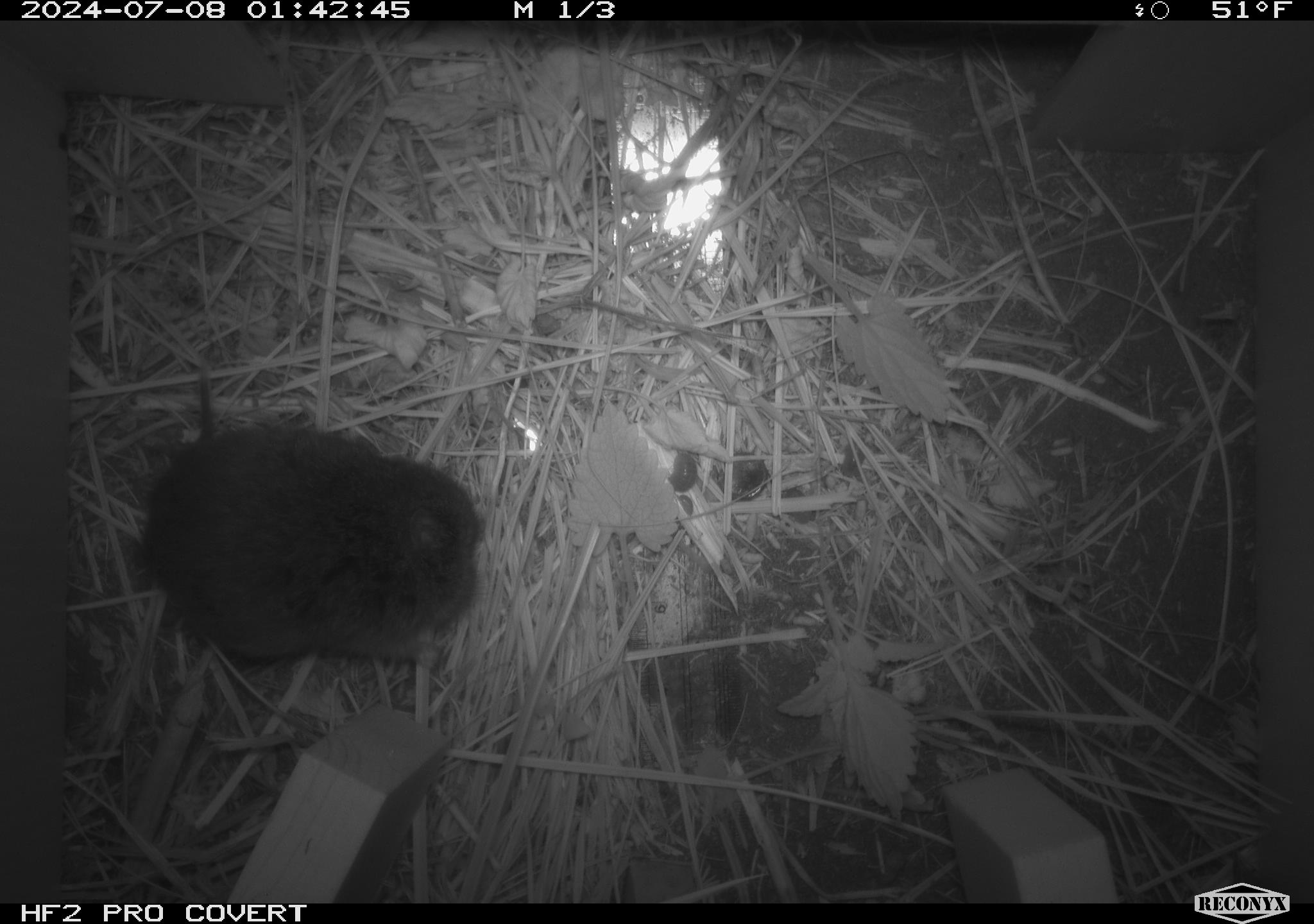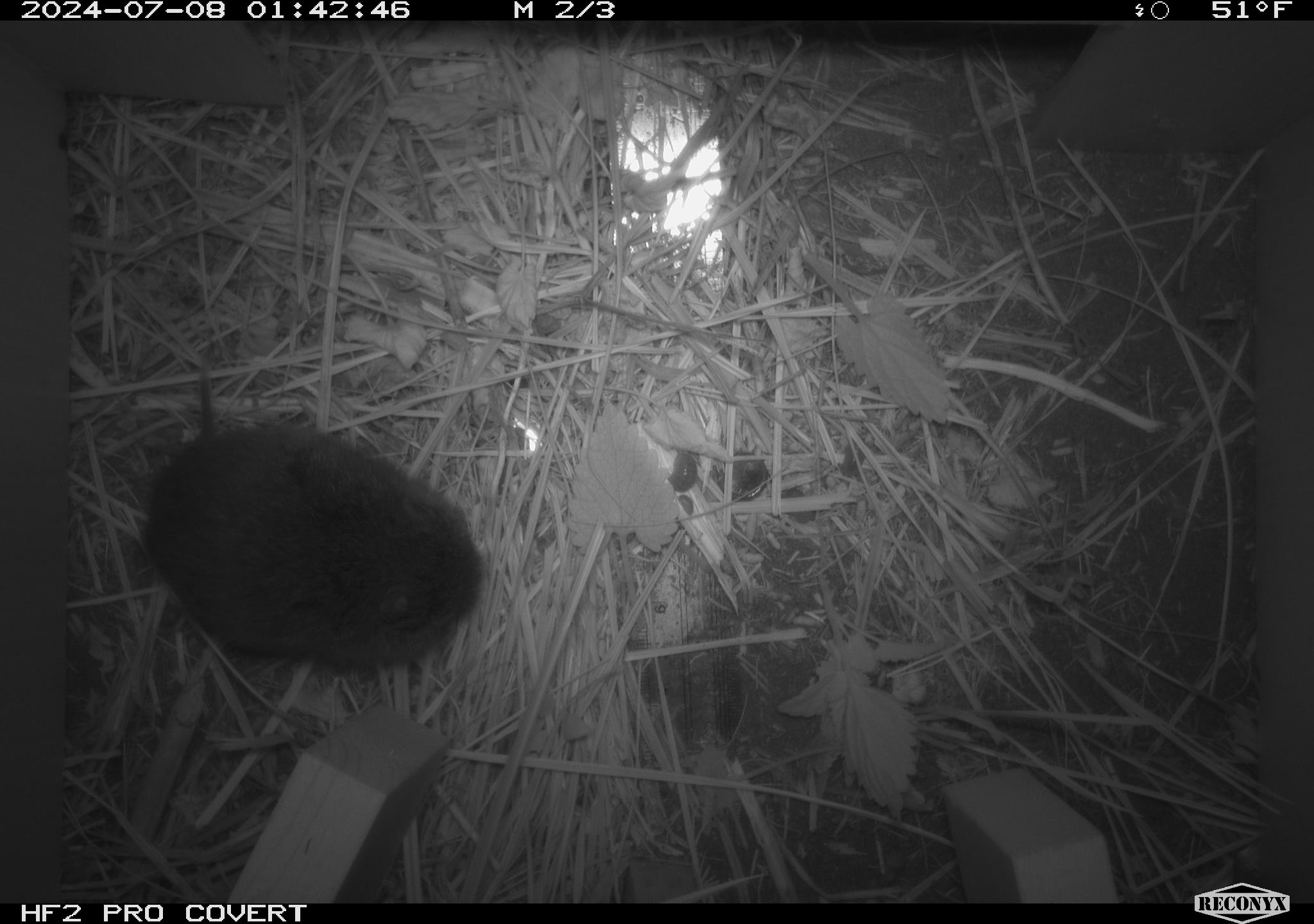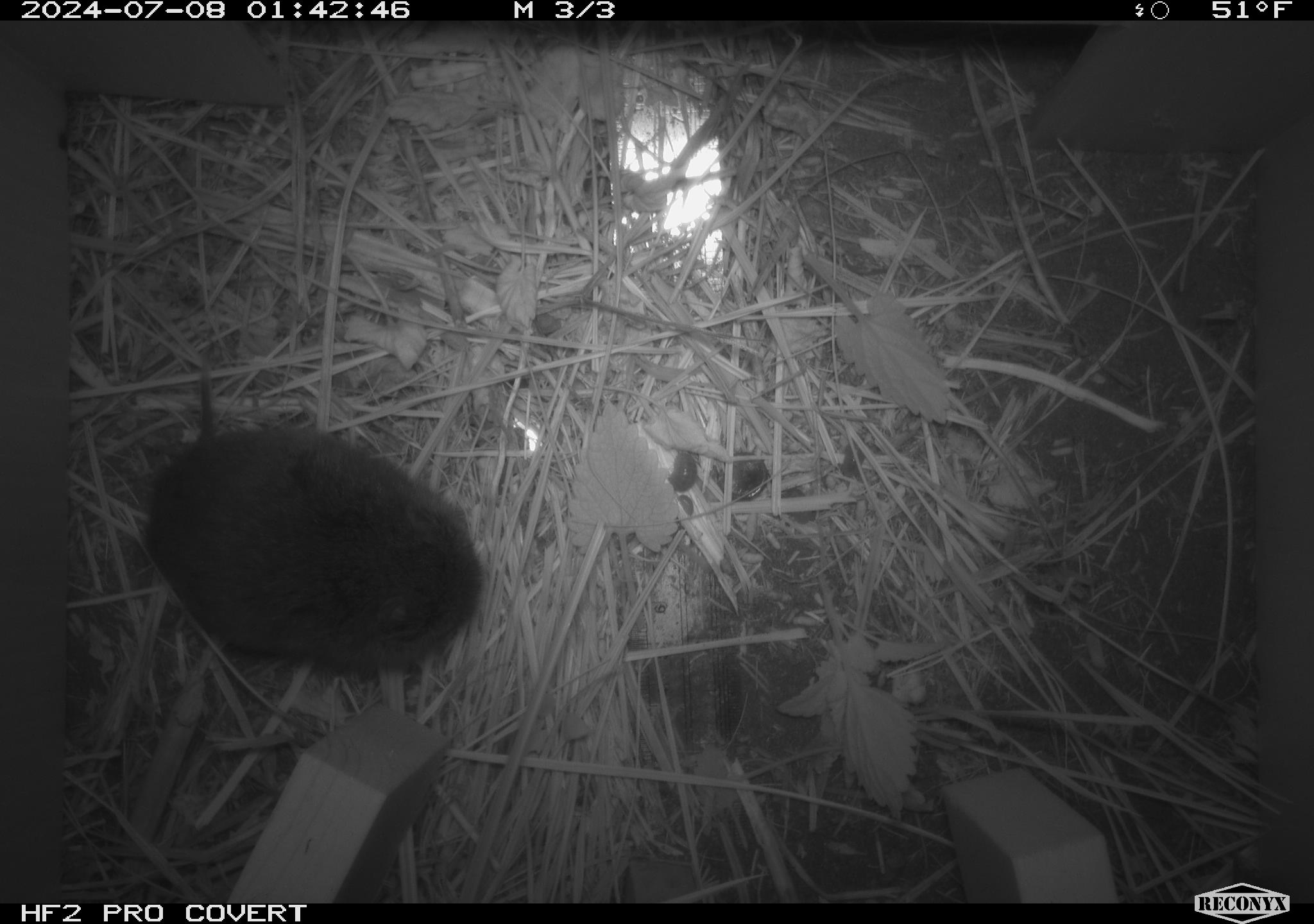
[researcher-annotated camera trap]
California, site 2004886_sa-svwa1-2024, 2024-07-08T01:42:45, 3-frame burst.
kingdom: Animalia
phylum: Chordata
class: Mammalia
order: Rodentia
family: Cricetidae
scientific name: Arvicolinae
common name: voles, lemmings, and muskrats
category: arvicolinae subfamily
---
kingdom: Animalia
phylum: Arthropoda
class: Malacostraca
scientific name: Malacostraca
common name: amphipods, crabs, isopods, krill, lobsters and shrimps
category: malacostracan